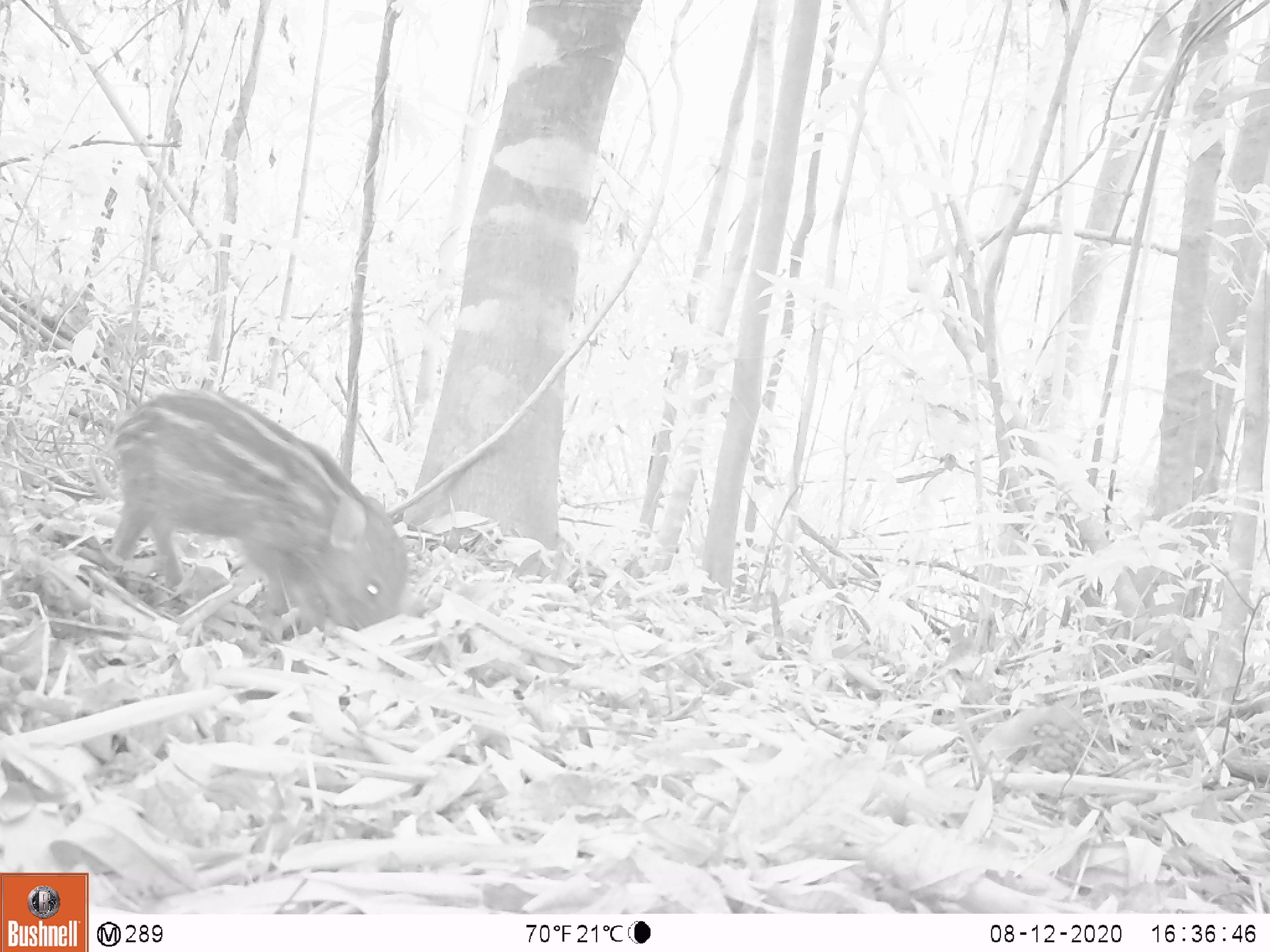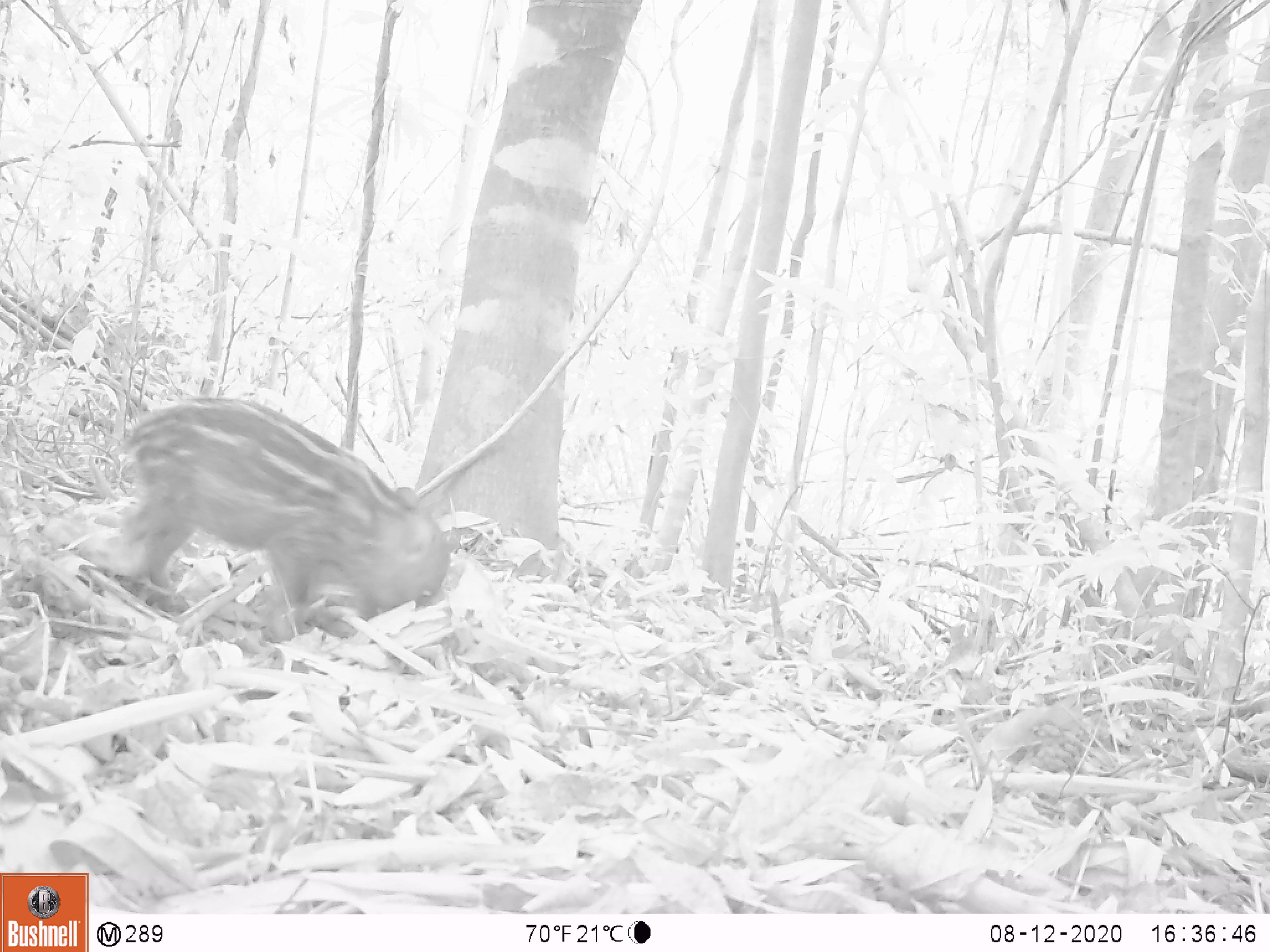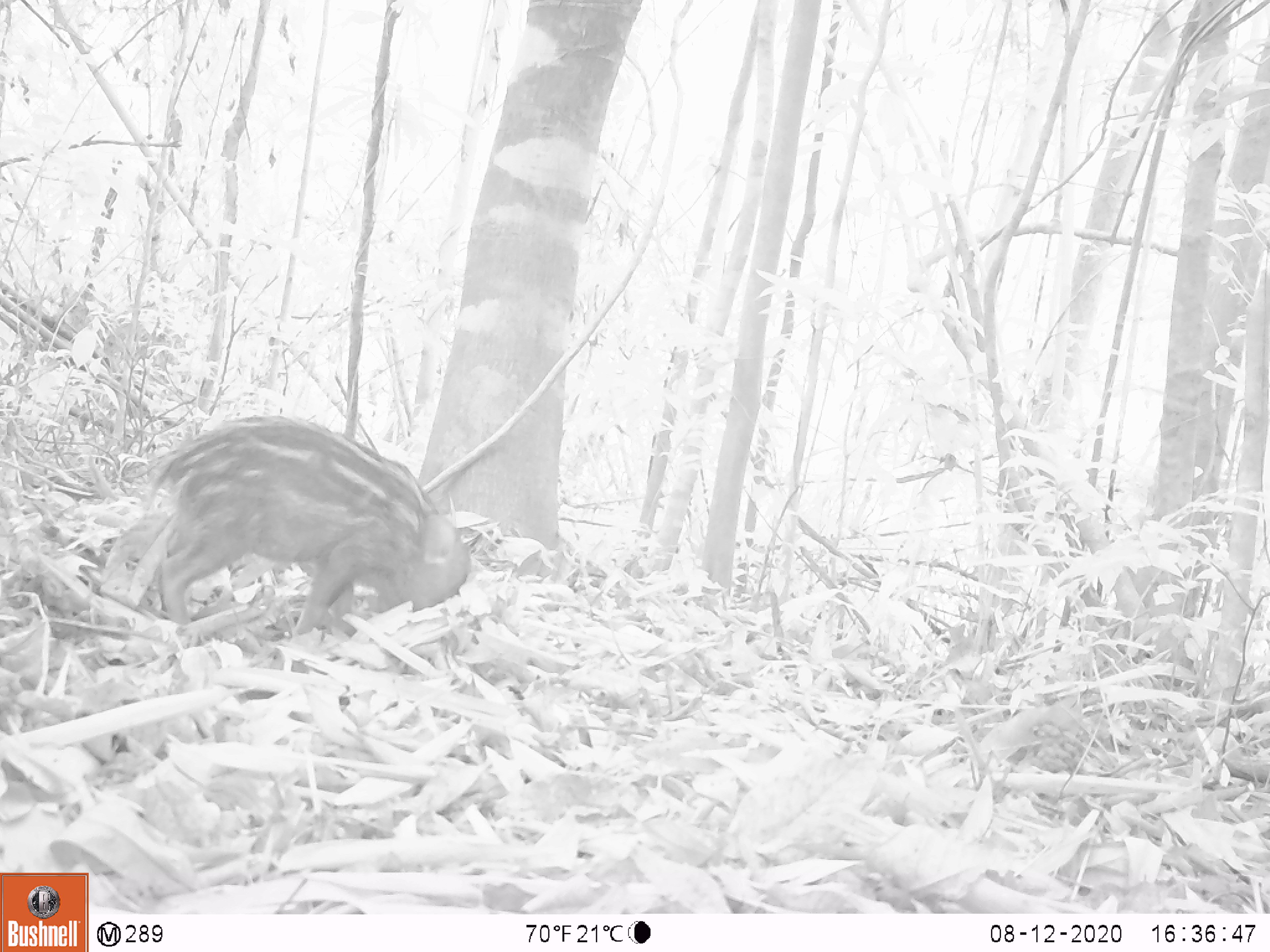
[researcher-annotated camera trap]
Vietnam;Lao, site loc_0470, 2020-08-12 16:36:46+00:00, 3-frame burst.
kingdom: Animalia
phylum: Chordata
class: Mammalia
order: Artiodactyla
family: Suidae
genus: Sus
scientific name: Sus scrofa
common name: eurasian wild pig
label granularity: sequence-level